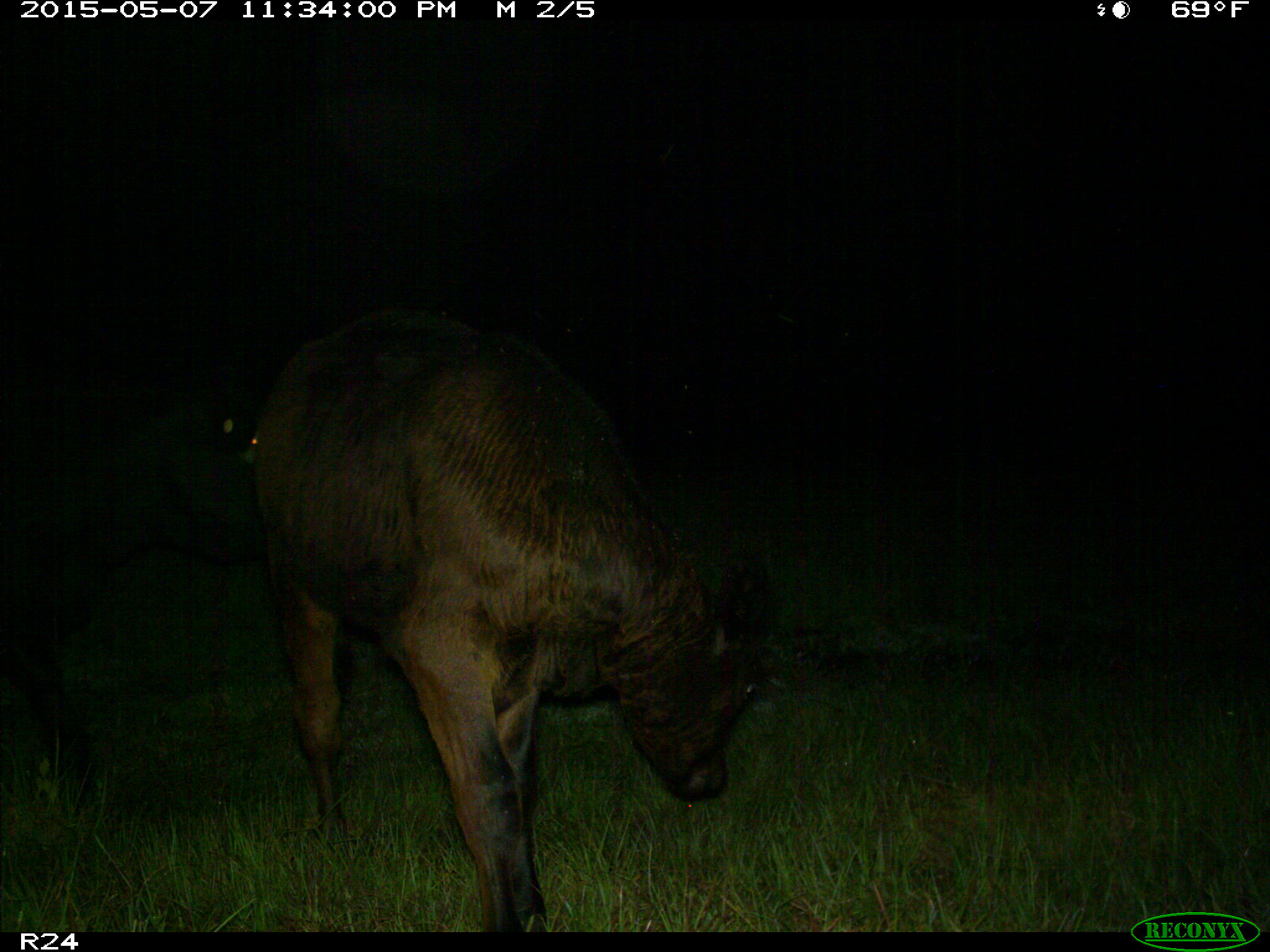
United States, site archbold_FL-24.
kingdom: Animalia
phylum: Chordata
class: Mammalia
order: Artiodactyla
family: Bovidae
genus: Bos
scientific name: Bos taurus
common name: domestic cow